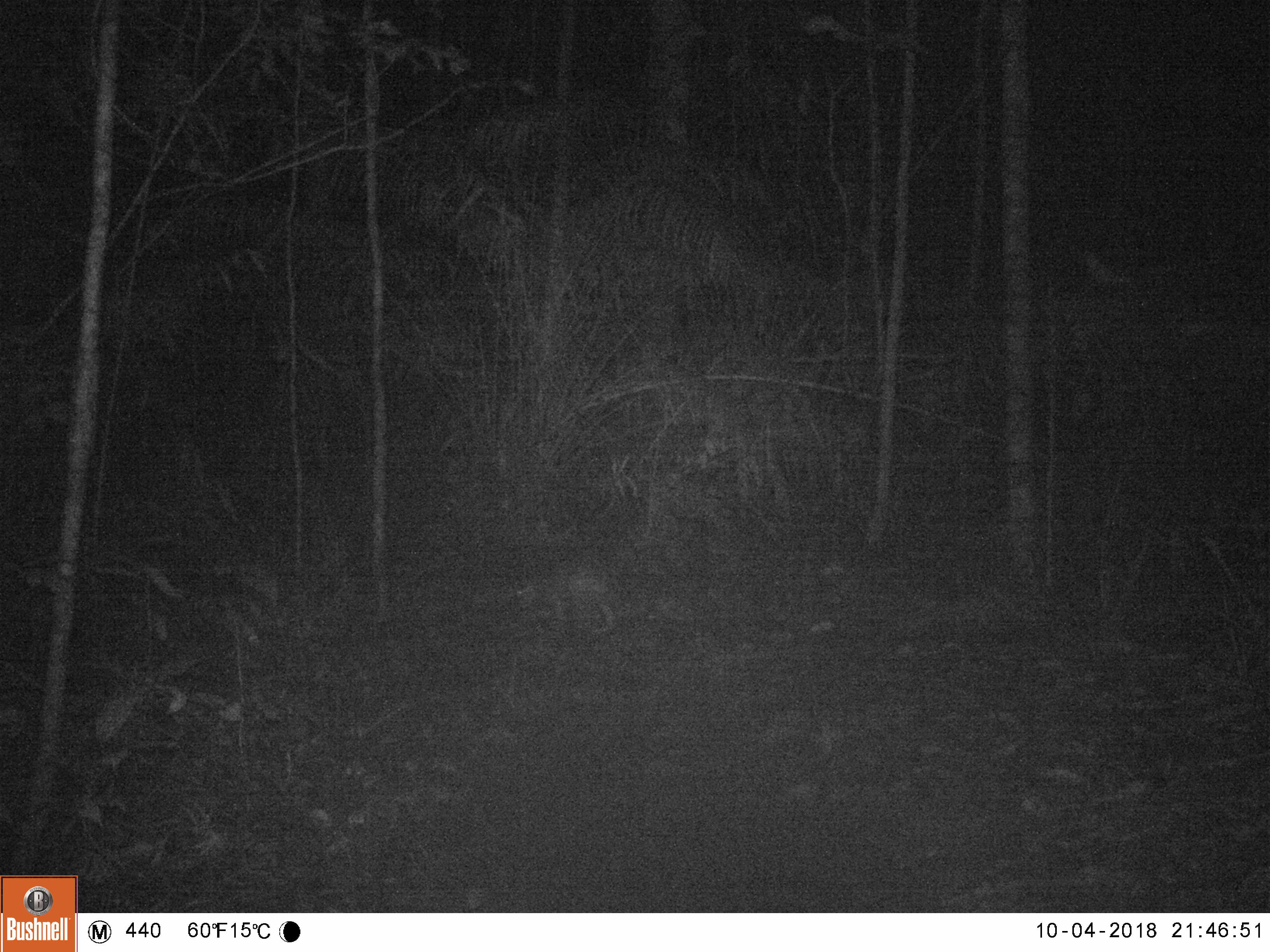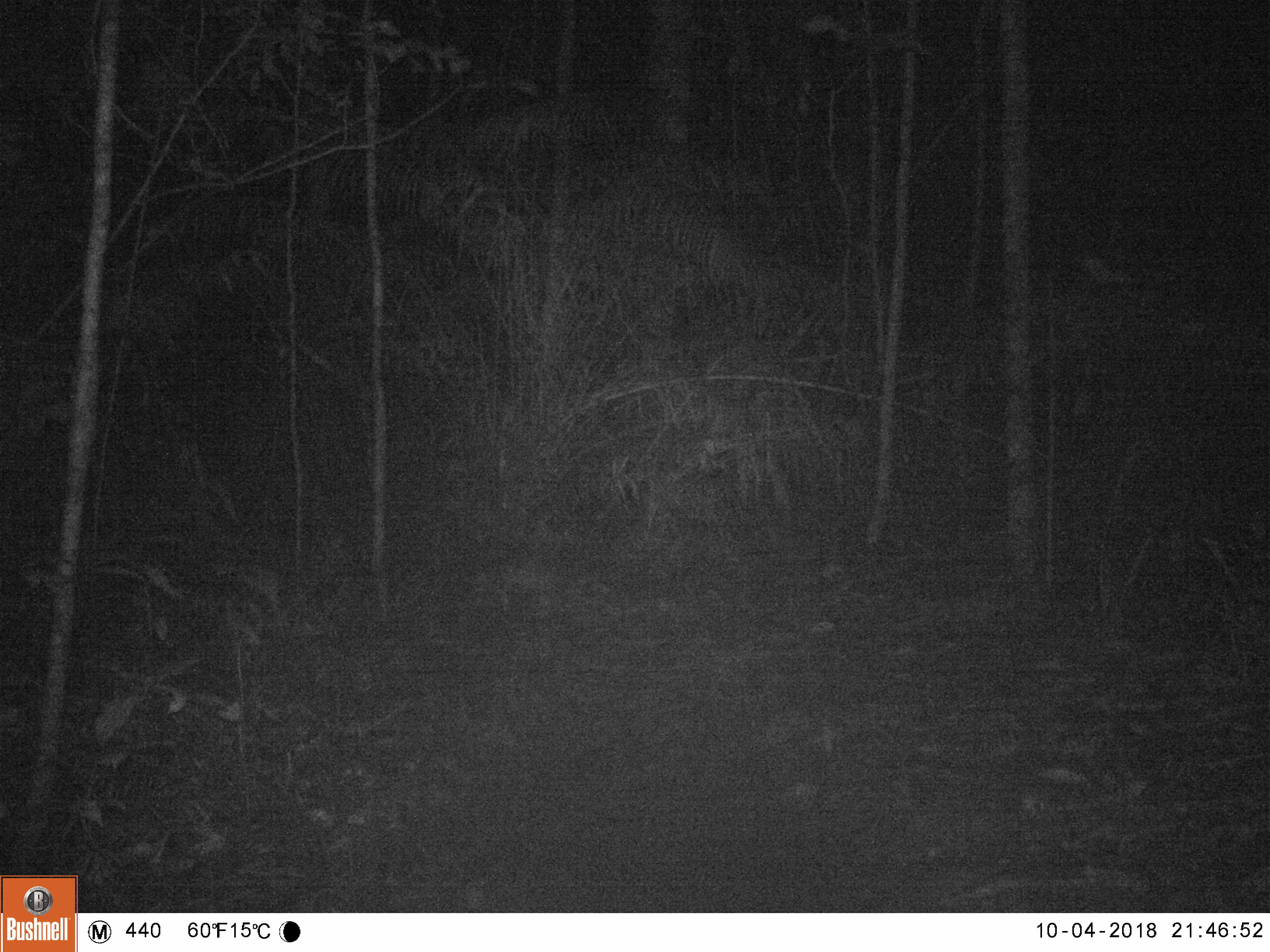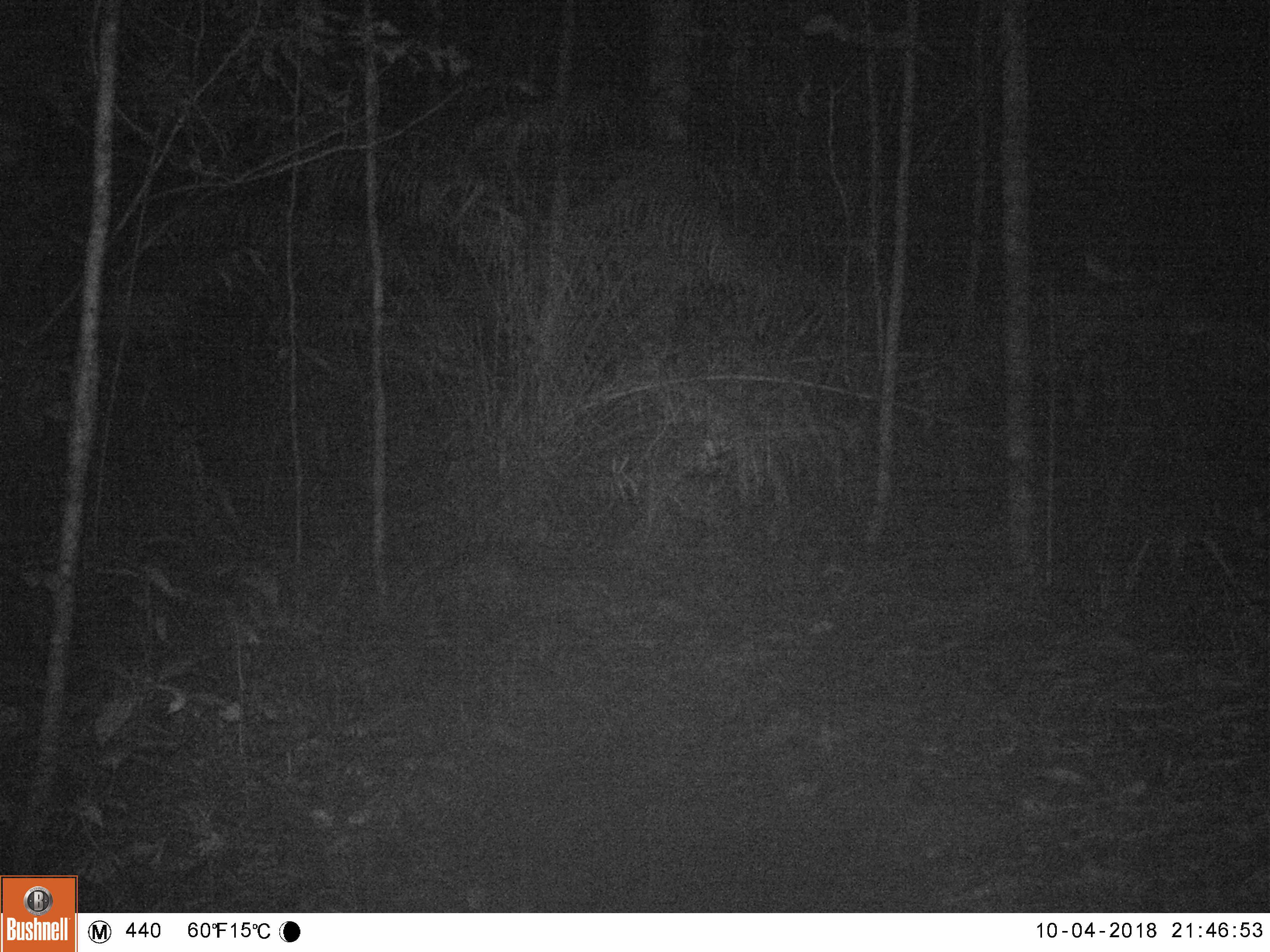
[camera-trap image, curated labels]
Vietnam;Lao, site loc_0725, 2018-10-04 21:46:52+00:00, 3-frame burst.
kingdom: Animalia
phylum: Chordata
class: Mammalia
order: Rodentia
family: Hystricidae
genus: Atherurus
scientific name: Atherurus macrourus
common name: asiatic brush-tailed porcupine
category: asiatic brush tailed porcupine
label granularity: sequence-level